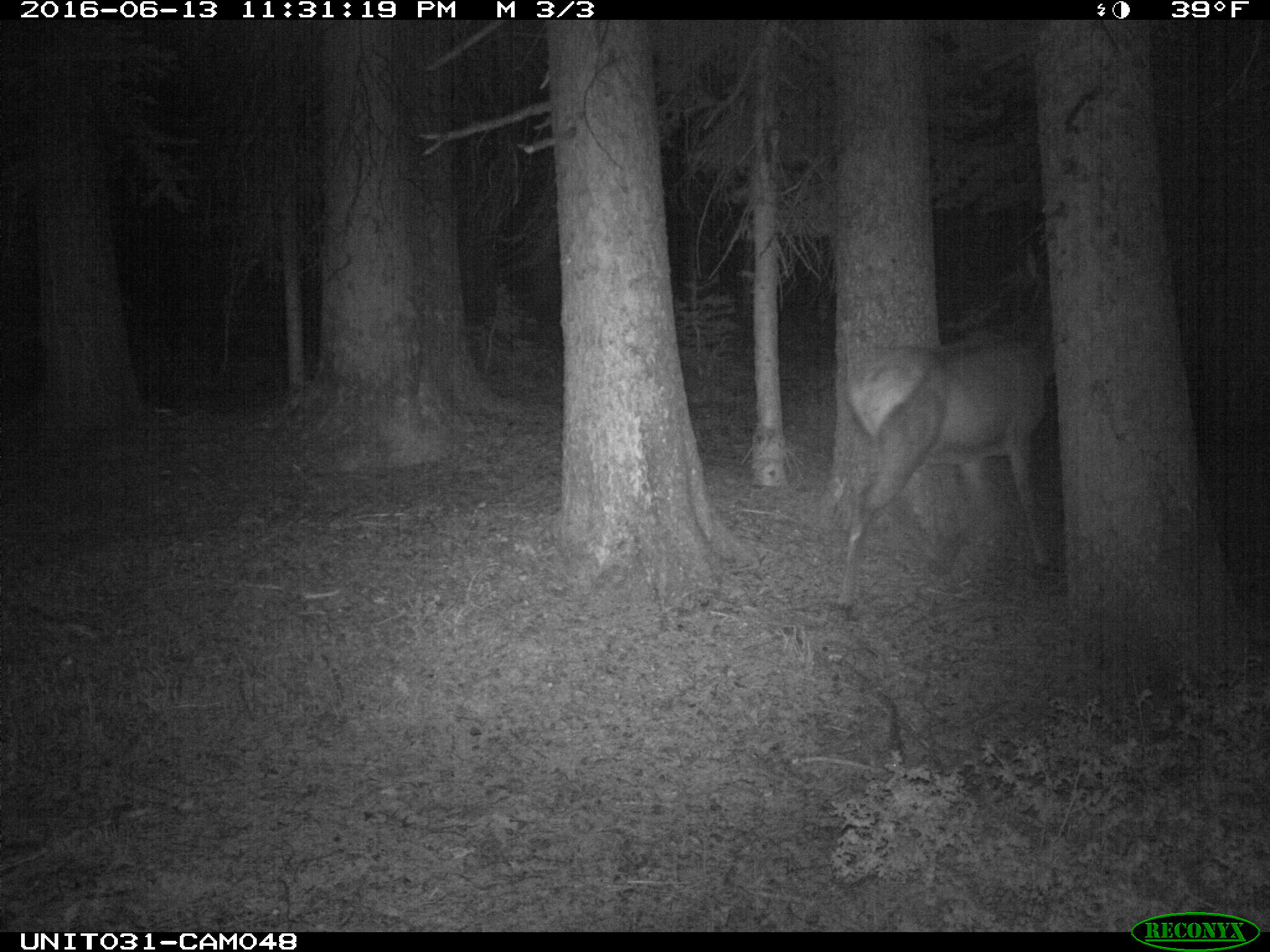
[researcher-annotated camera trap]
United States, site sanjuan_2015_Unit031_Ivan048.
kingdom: Animalia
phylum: Chordata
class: Mammalia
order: Artiodactyla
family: Cervidae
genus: Cervus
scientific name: Cervus elaphus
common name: red deer